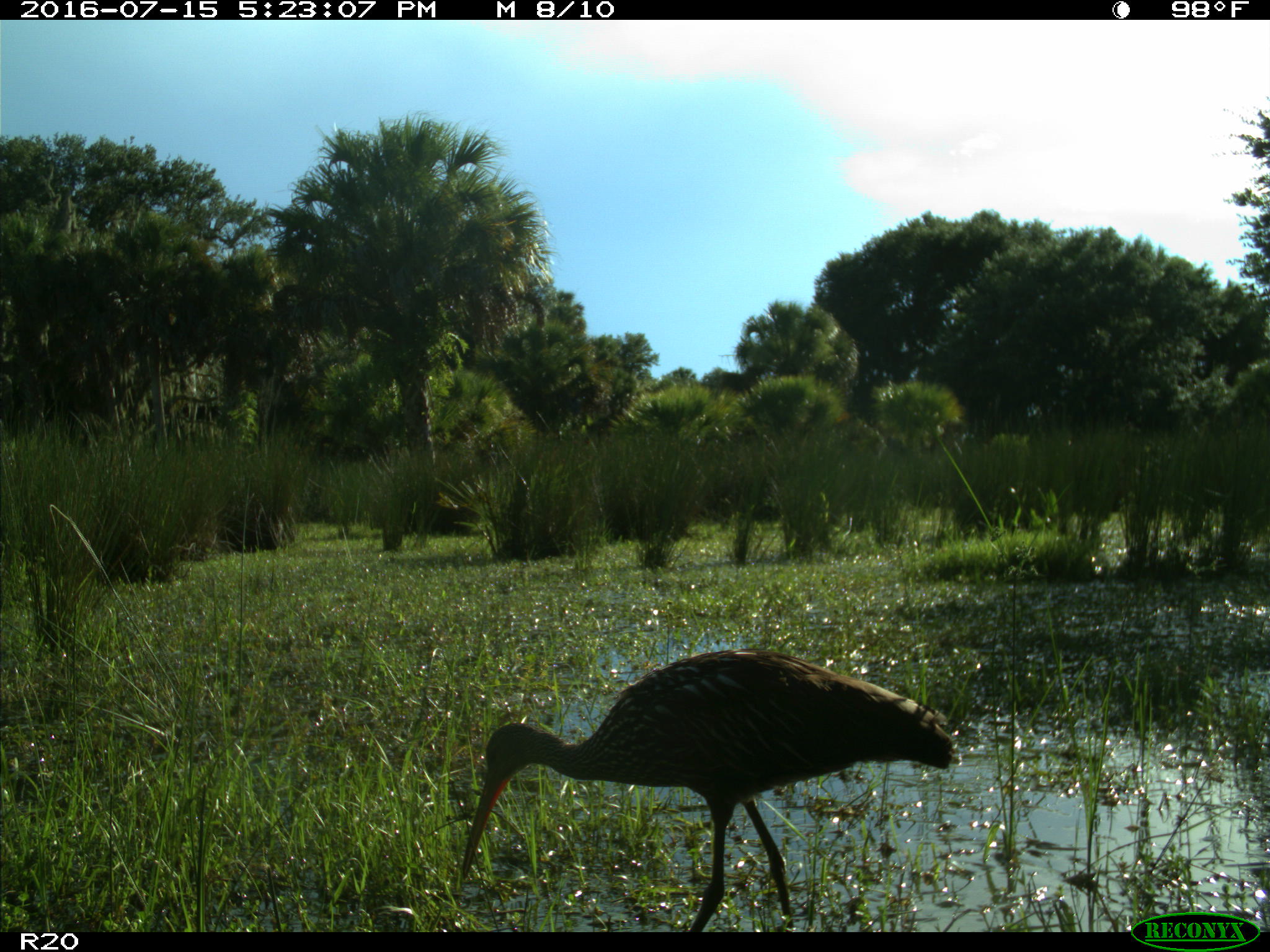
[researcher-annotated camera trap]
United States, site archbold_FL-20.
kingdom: Animalia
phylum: Chordata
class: Aves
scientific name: Aves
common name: birds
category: unidentified bird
Unidentified bird (birds) (Aves).